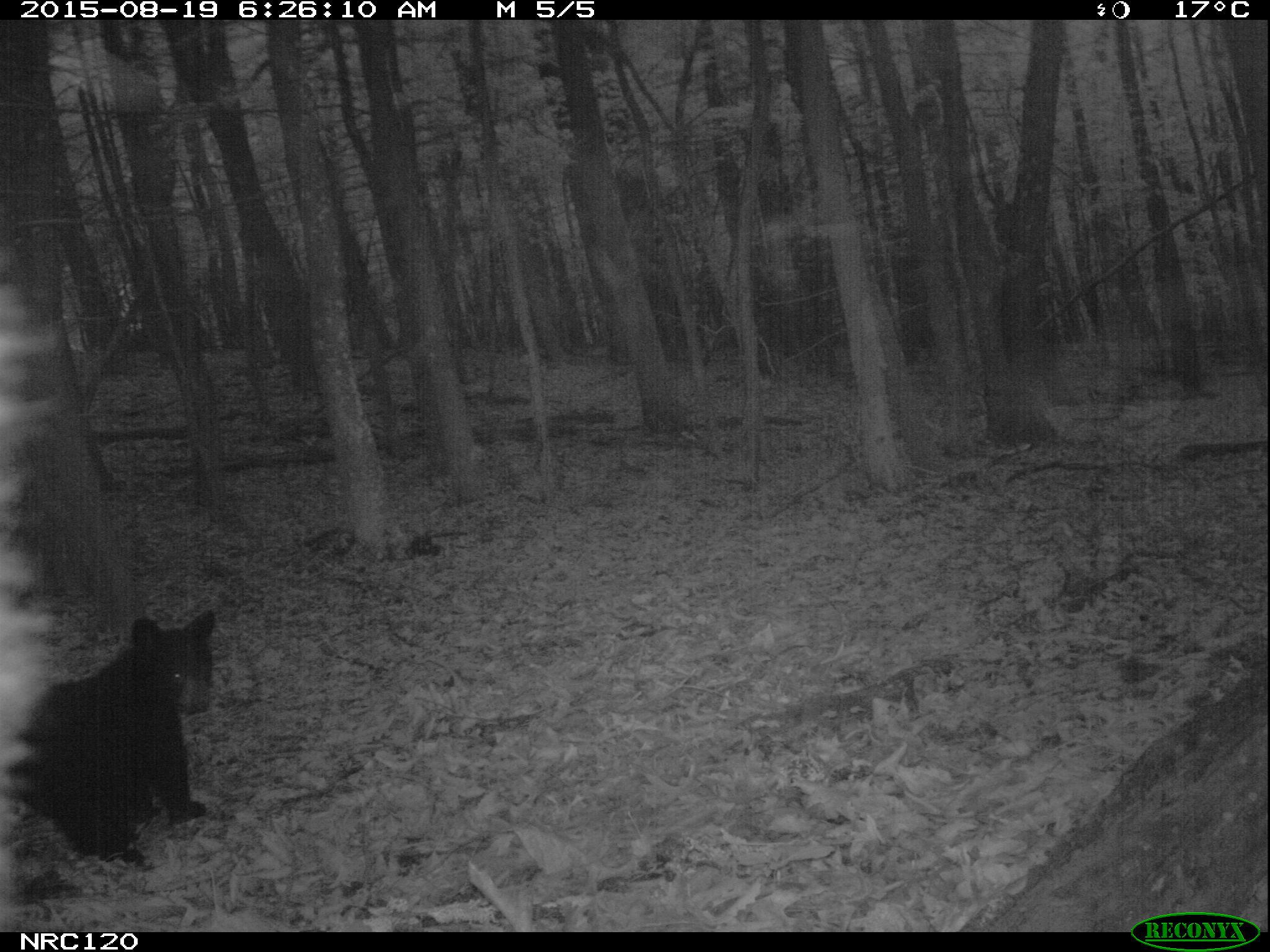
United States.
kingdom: Animalia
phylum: Chordata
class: Mammalia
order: Carnivora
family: Ursidae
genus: Ursus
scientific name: Ursus americanus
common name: american black bear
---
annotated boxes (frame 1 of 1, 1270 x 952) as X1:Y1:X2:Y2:
American Black Bear: 28:608:217:860